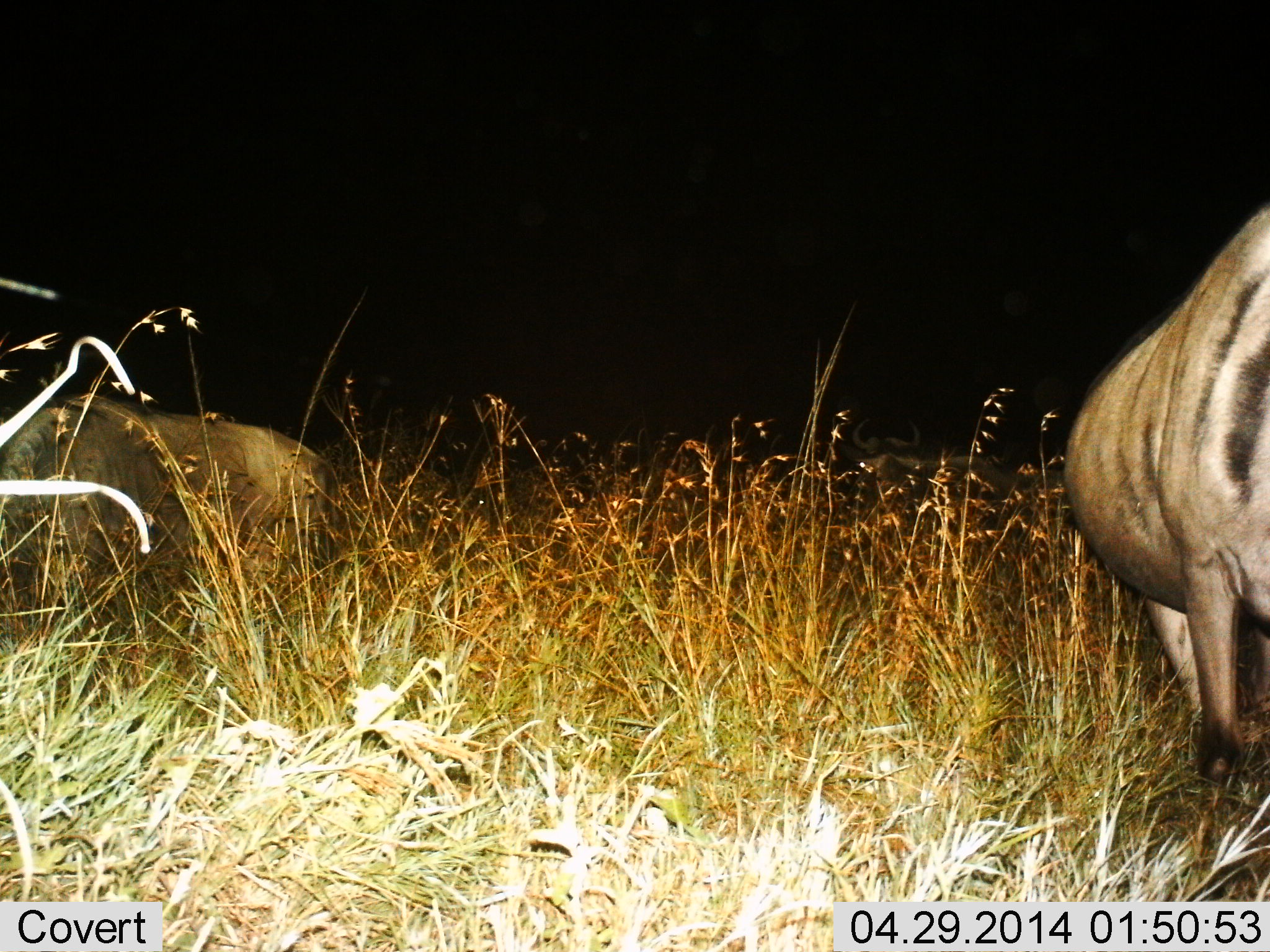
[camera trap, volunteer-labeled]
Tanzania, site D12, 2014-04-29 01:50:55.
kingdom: Animalia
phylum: Chordata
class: Mammalia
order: Artiodactyla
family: Bovidae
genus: Connochaetes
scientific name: Connochaetes taurinus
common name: blue wildebeest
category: wildebeest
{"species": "wildebeest (blue wildebeest) (Connochaetes taurinus)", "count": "2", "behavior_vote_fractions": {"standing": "79%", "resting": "33%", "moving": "10%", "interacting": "0%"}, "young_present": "0%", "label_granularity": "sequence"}